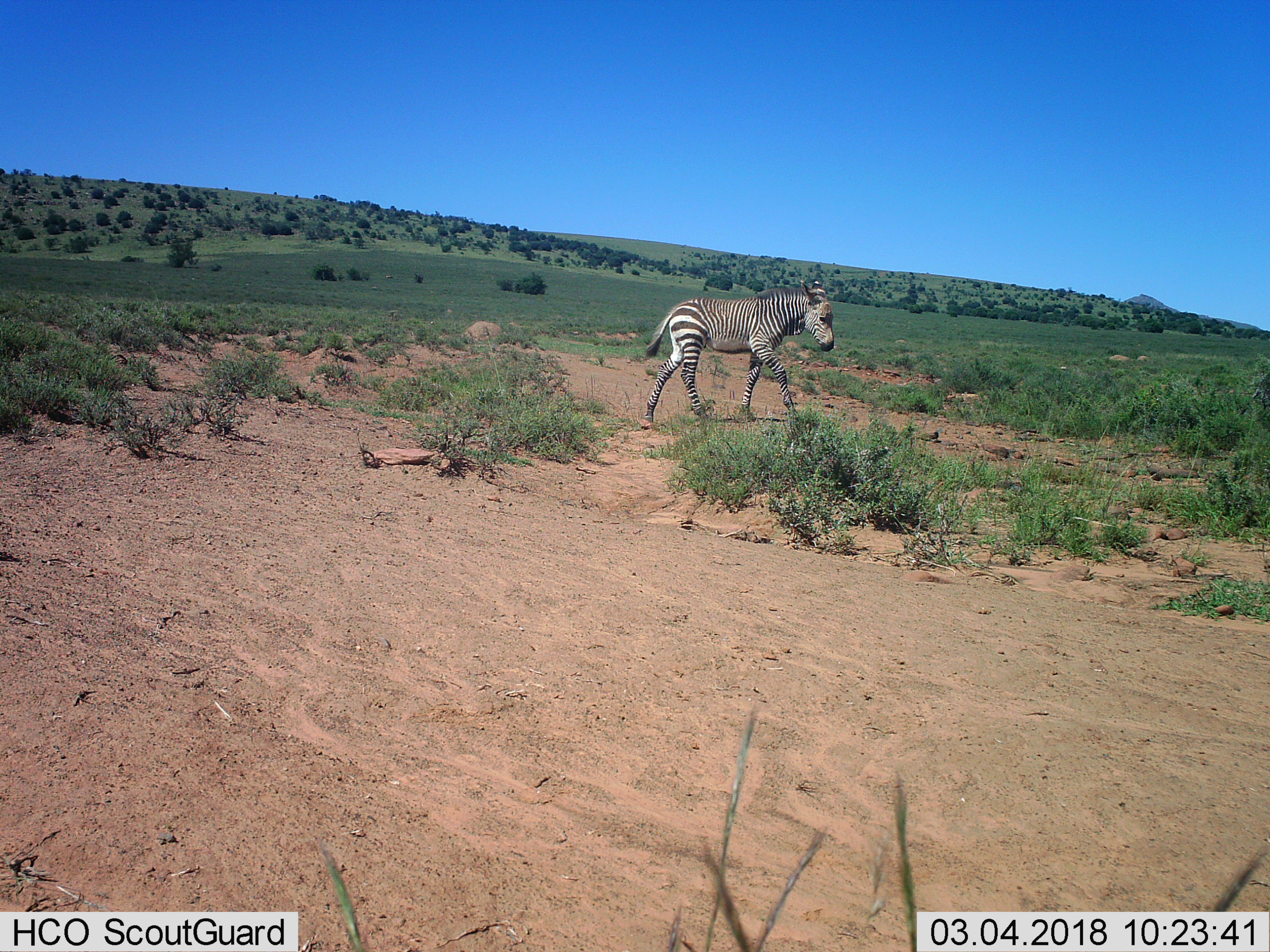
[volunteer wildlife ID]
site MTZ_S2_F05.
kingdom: Animalia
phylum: Chordata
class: Mammalia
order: Perissodactyla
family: Equidae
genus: Equus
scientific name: Equus zebra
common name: mountain zebra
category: zebramountain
Zebramountain (mountain zebra) (Equus zebra), count 1. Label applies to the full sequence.